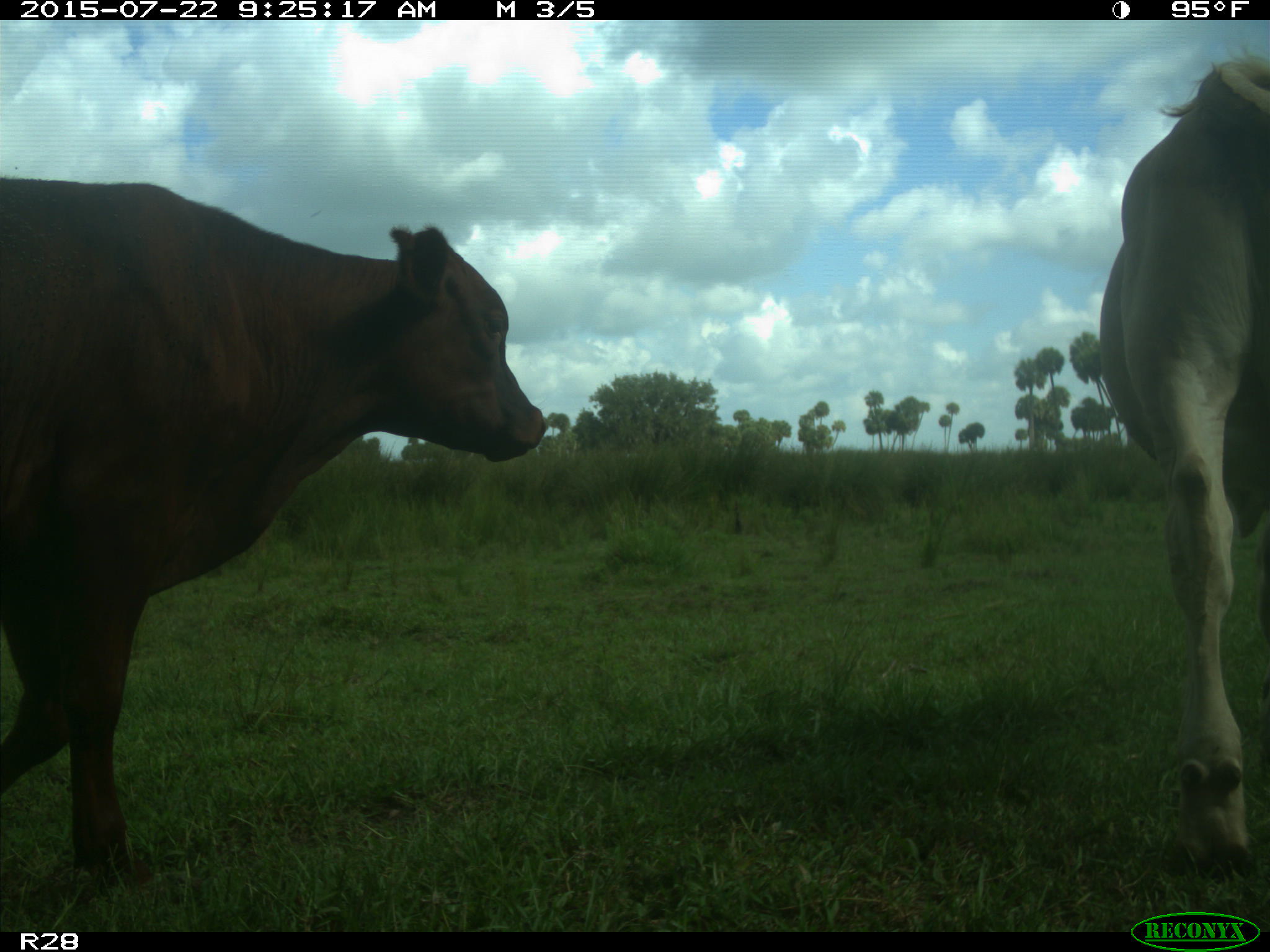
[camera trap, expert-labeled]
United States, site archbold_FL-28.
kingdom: Animalia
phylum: Chordata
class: Mammalia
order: Artiodactyla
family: Bovidae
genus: Bos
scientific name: Bos taurus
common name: domestic cow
Bos taurus (domestic cow).